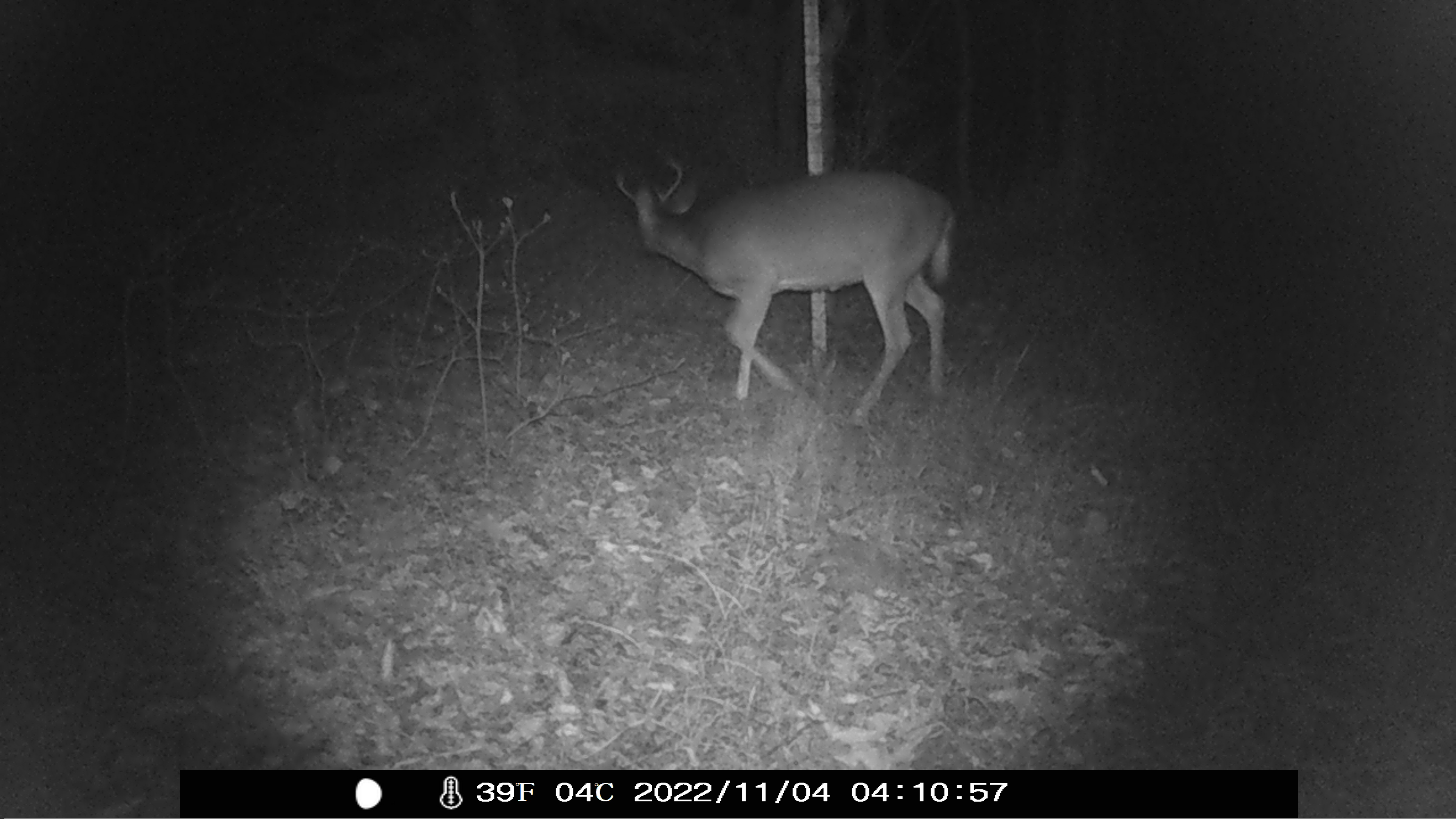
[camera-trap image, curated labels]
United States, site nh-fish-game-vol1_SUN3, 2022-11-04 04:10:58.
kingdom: Animalia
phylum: Chordata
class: Mammalia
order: Artiodactyla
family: Cervidae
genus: Odocoileus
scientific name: Odocoileus virginianus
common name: white-tailed deer